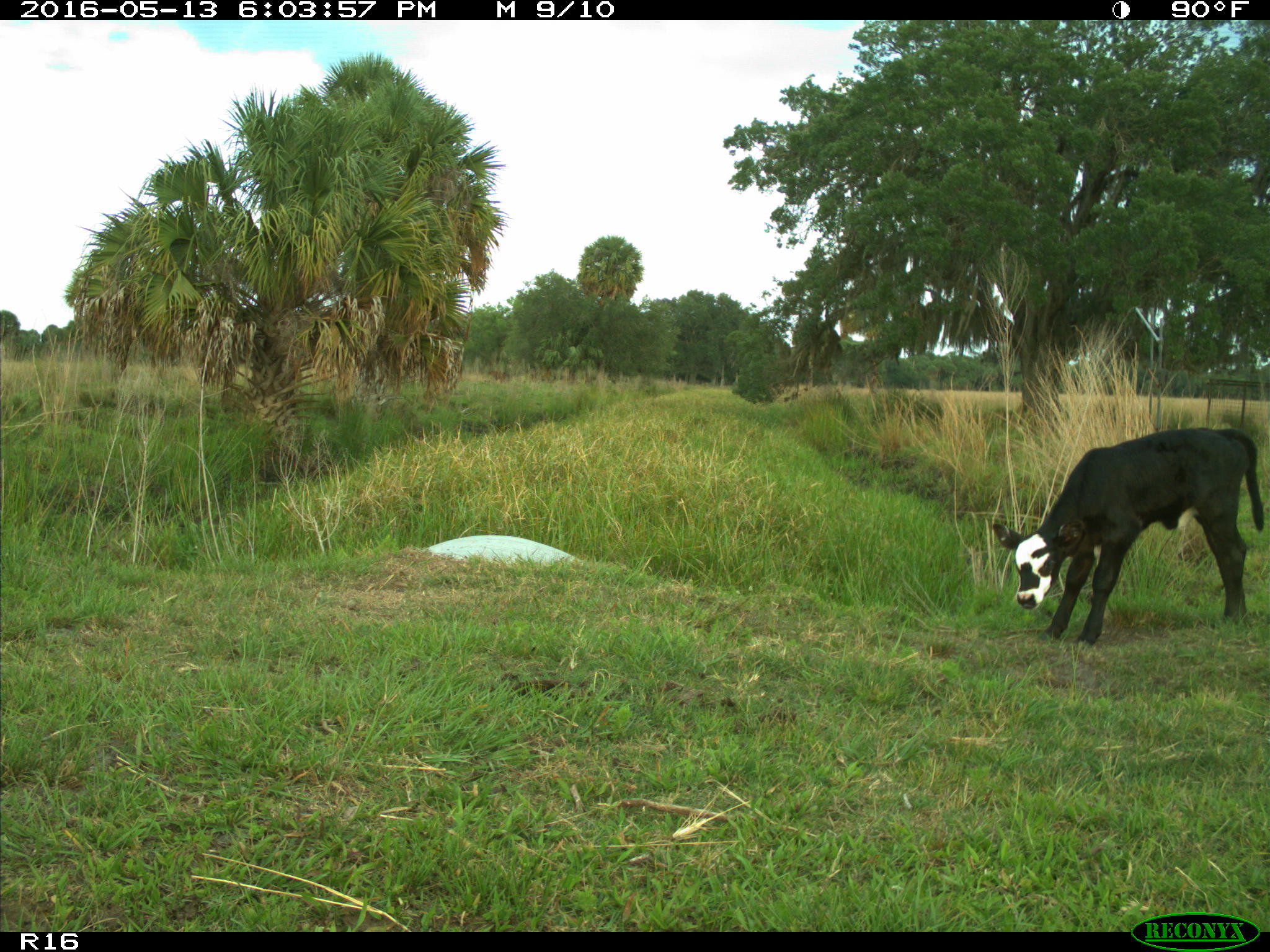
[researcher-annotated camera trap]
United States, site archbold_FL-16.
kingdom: Animalia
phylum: Chordata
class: Mammalia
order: Artiodactyla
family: Bovidae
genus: Bos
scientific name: Bos taurus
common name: domestic cow